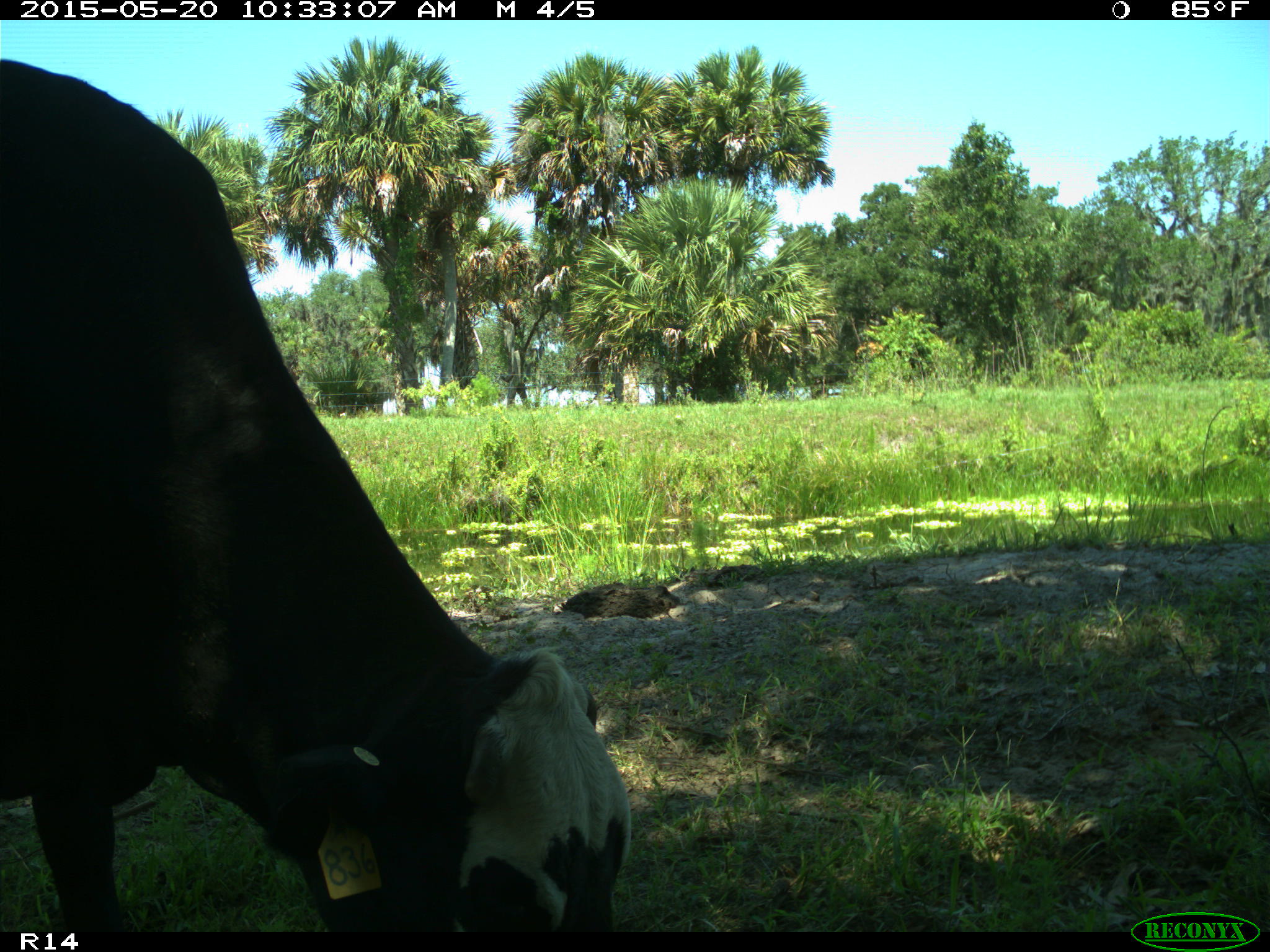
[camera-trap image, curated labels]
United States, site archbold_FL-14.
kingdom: Animalia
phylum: Chordata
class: Mammalia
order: Artiodactyla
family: Bovidae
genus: Bos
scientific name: Bos taurus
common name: domestic cow